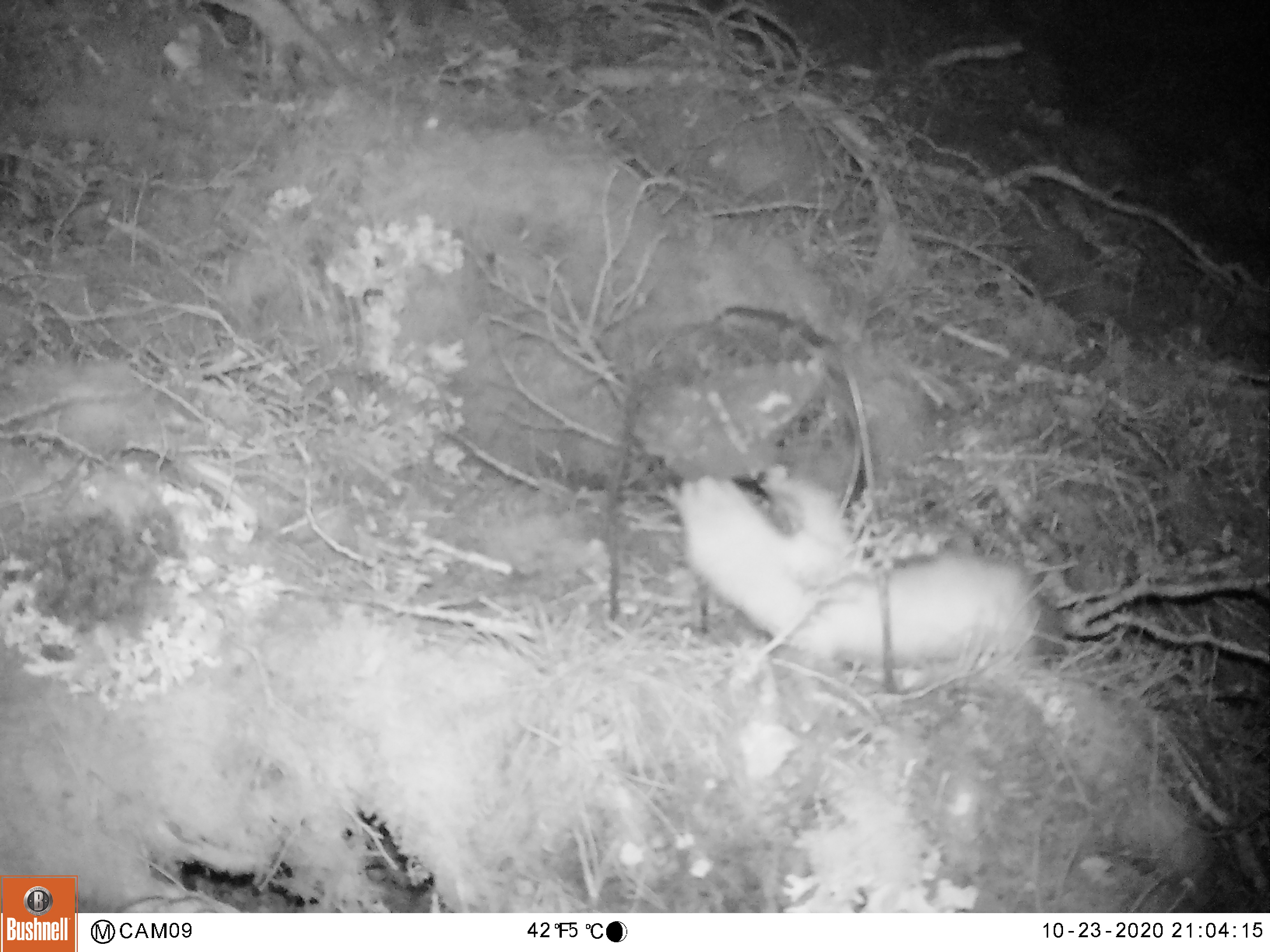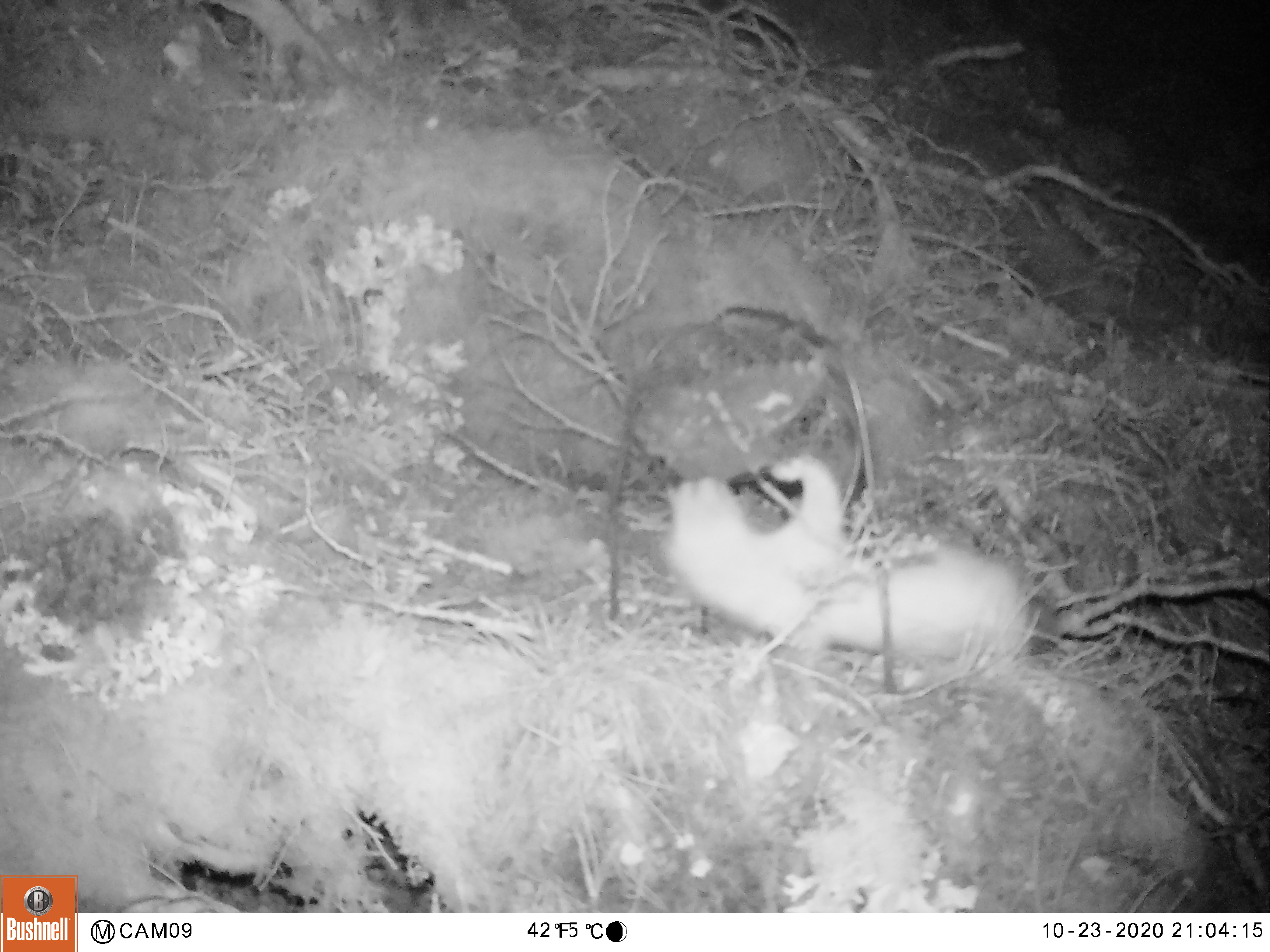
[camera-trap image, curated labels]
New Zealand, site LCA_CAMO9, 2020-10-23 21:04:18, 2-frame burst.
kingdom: Animalia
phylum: Chordata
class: Mammalia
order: Carnivora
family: Mustelidae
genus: Mustela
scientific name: Mustela erminea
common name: stoat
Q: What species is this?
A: Stoat (Mustela erminea).